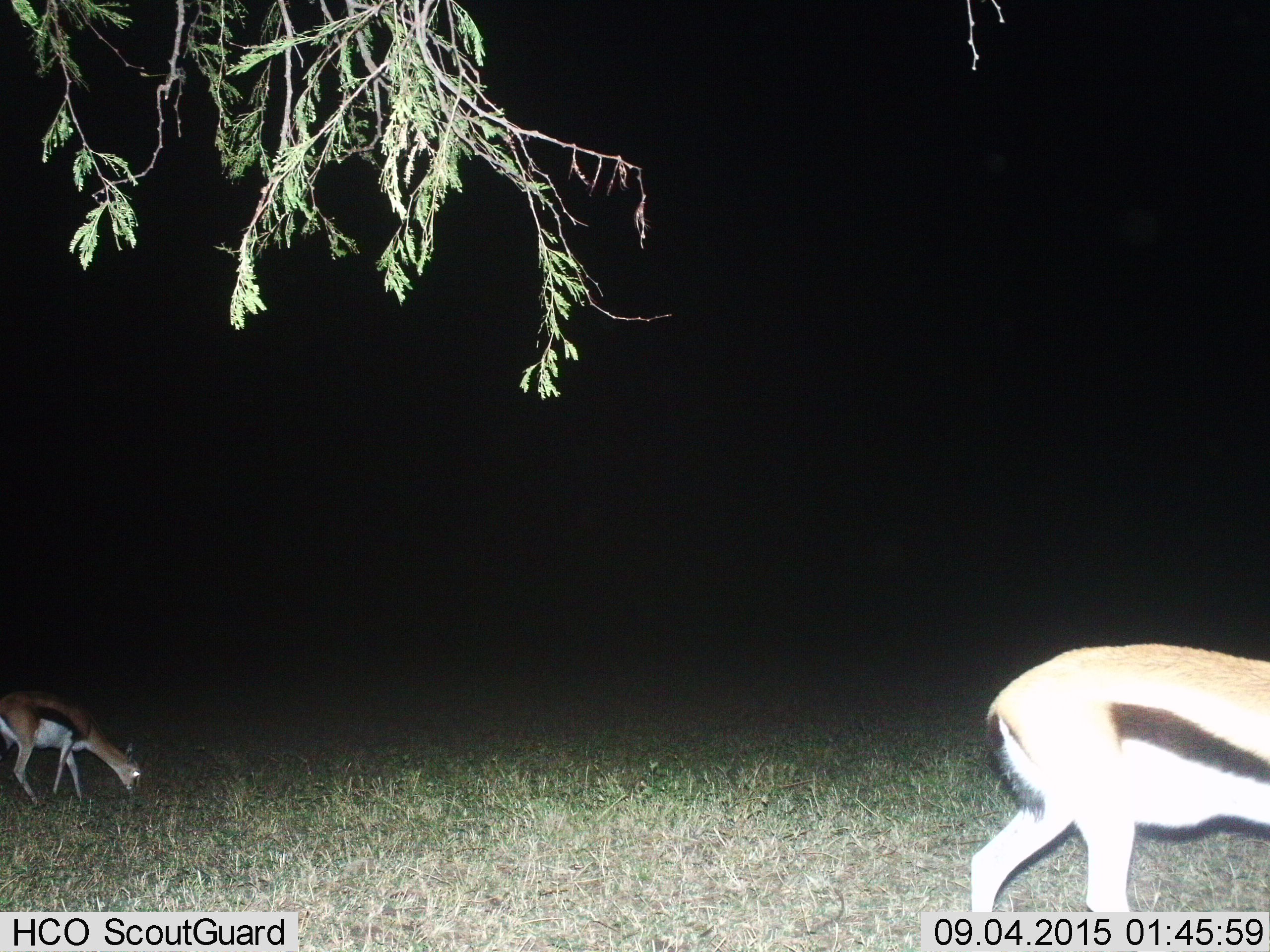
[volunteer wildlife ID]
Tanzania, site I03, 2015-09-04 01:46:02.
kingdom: Animalia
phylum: Chordata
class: Mammalia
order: Artiodactyla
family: Bovidae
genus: Eudorcas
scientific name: Eudorcas thomsonii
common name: thomson's gazelle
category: gazellethomsons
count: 2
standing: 33%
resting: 0%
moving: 33%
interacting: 0%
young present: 0%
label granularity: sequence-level